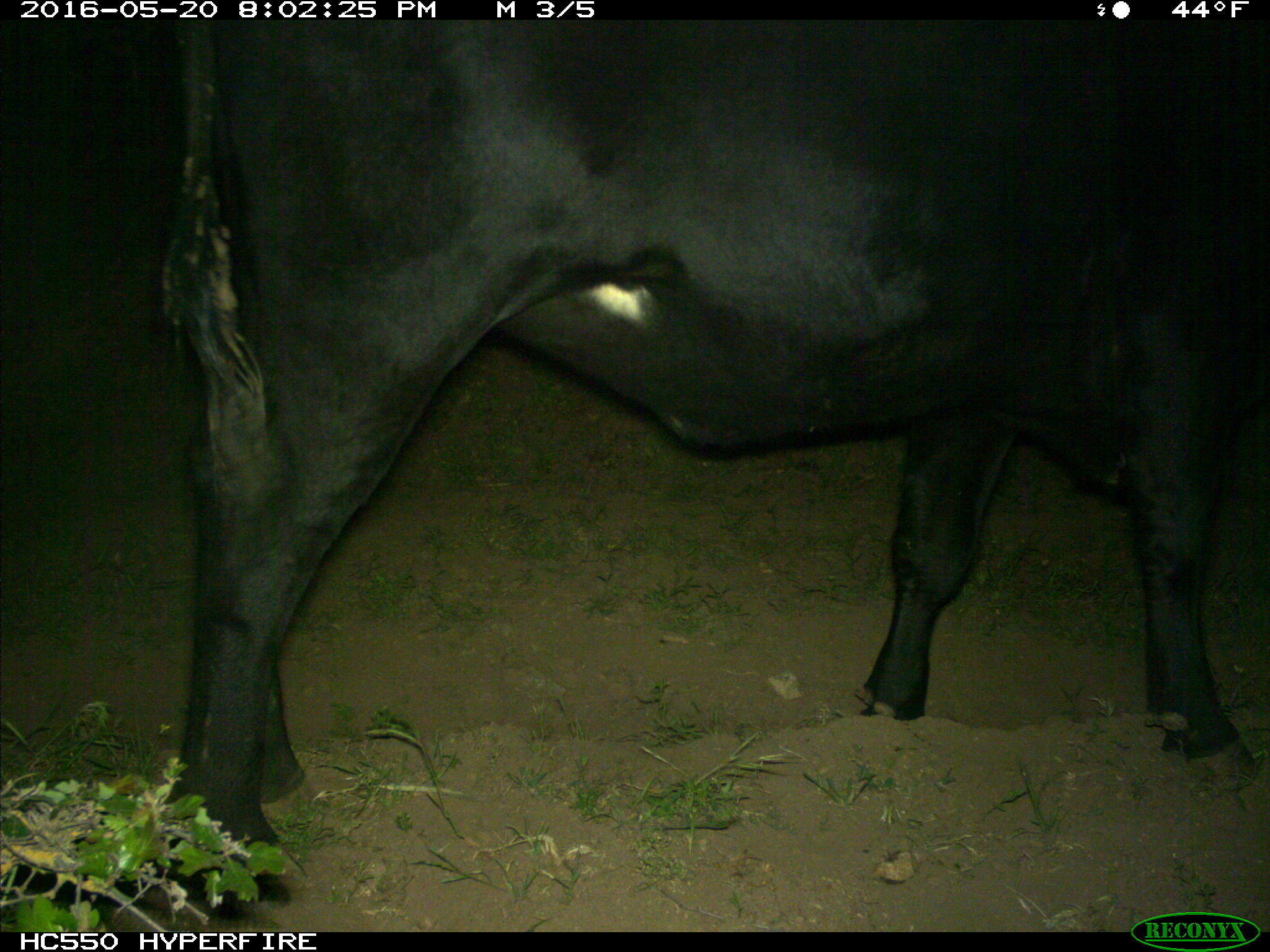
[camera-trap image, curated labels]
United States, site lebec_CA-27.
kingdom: Animalia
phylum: Chordata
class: Mammalia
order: Artiodactyla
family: Bovidae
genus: Bos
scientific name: Bos taurus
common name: domestic cow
Bos taurus (domestic cow).